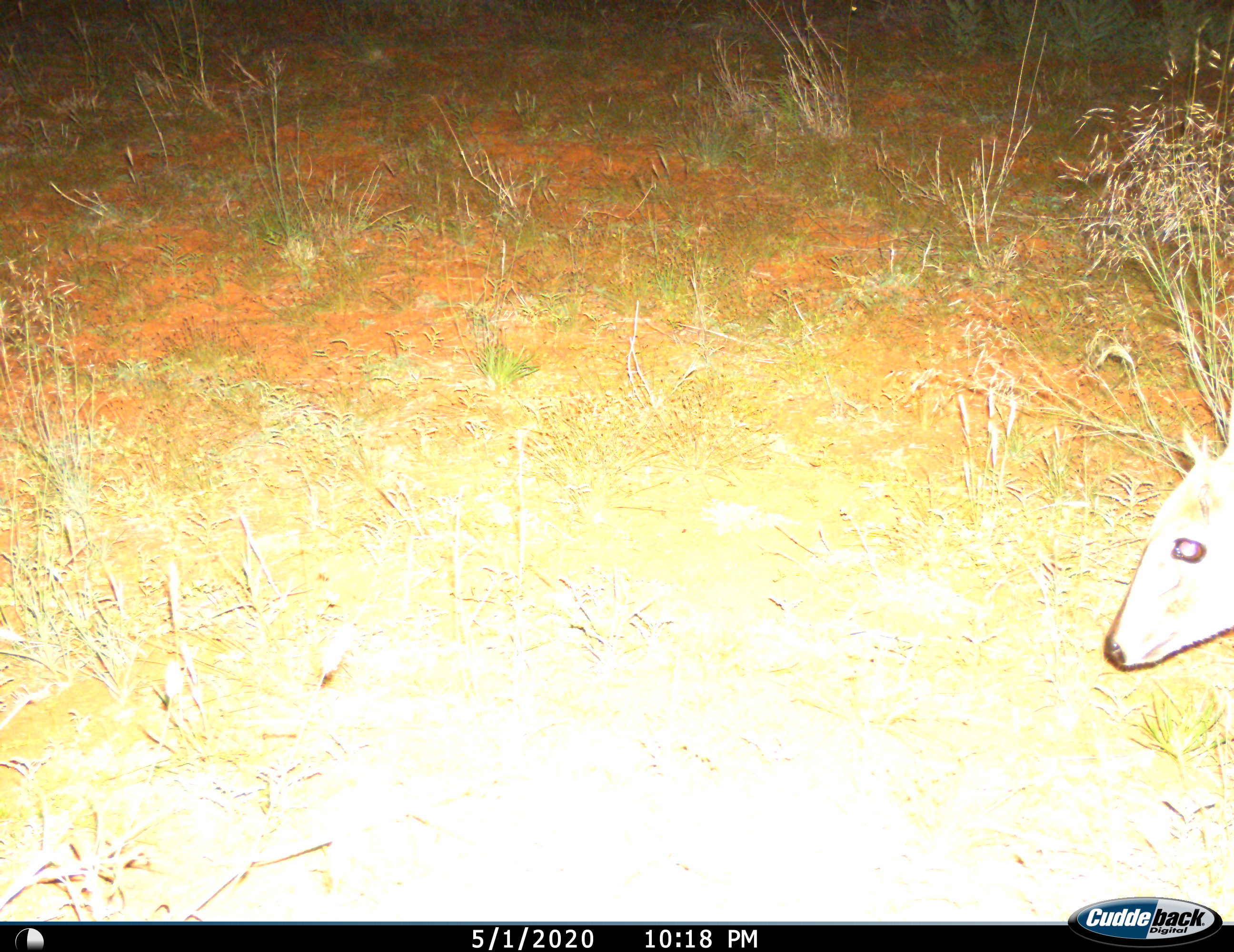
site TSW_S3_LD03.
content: unidentified animal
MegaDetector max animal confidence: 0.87